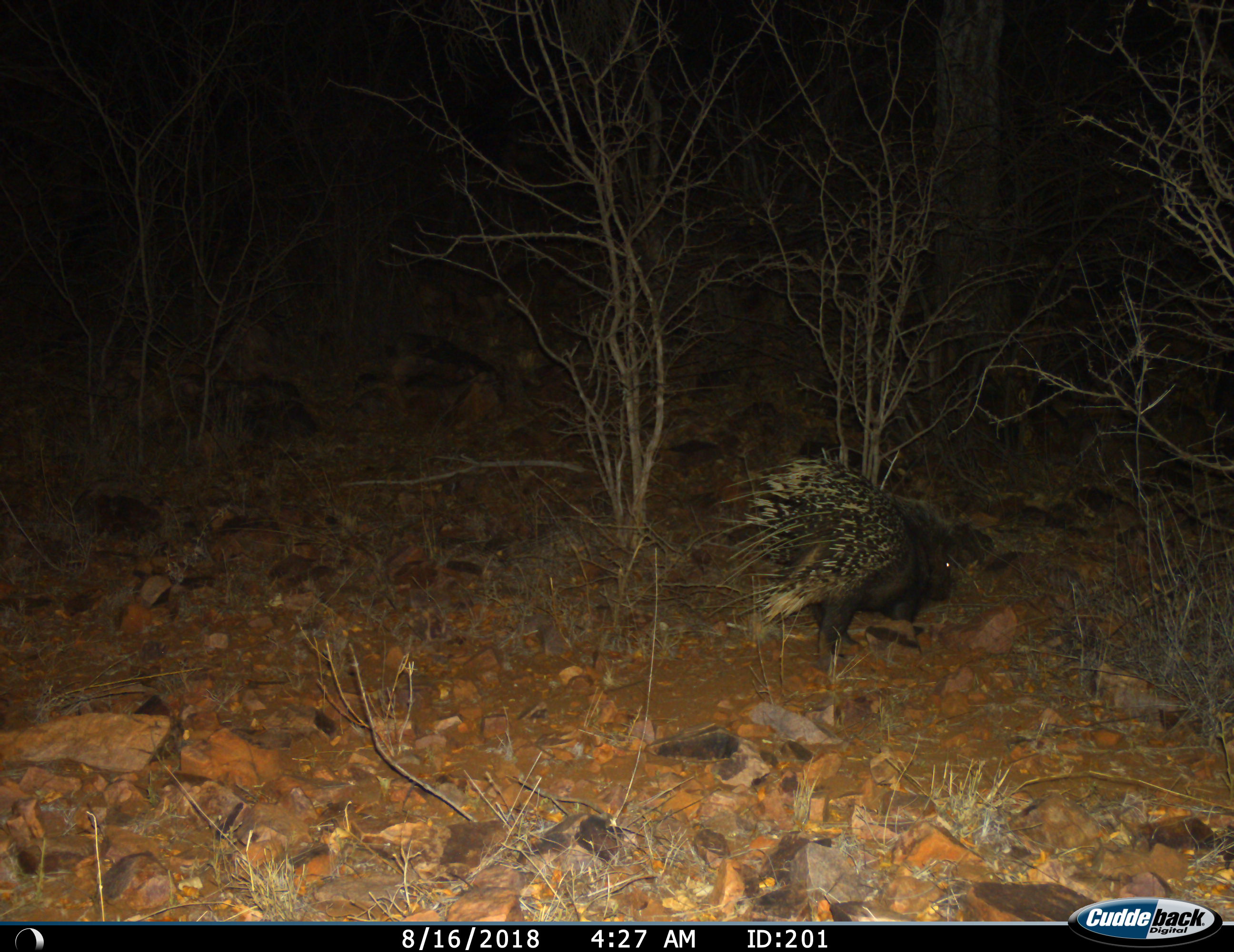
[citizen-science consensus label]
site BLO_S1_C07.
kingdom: Animalia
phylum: Chordata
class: Mammalia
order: Rodentia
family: Hystricidae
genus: Hystrix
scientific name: Hystrix cristata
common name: crested porcupine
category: porcupine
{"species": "porcupine (crested porcupine) (Hystrix cristata)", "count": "1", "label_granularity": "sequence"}